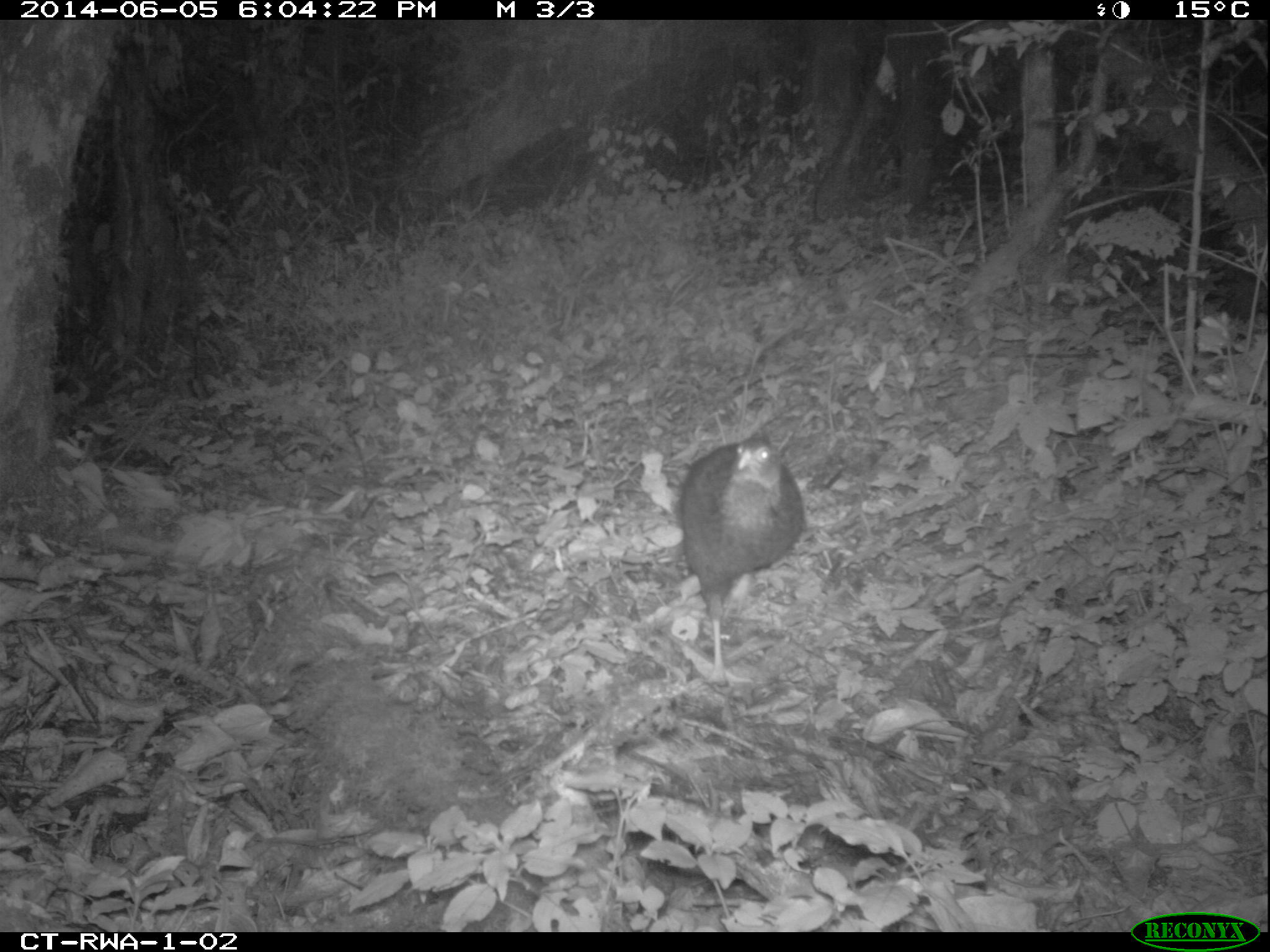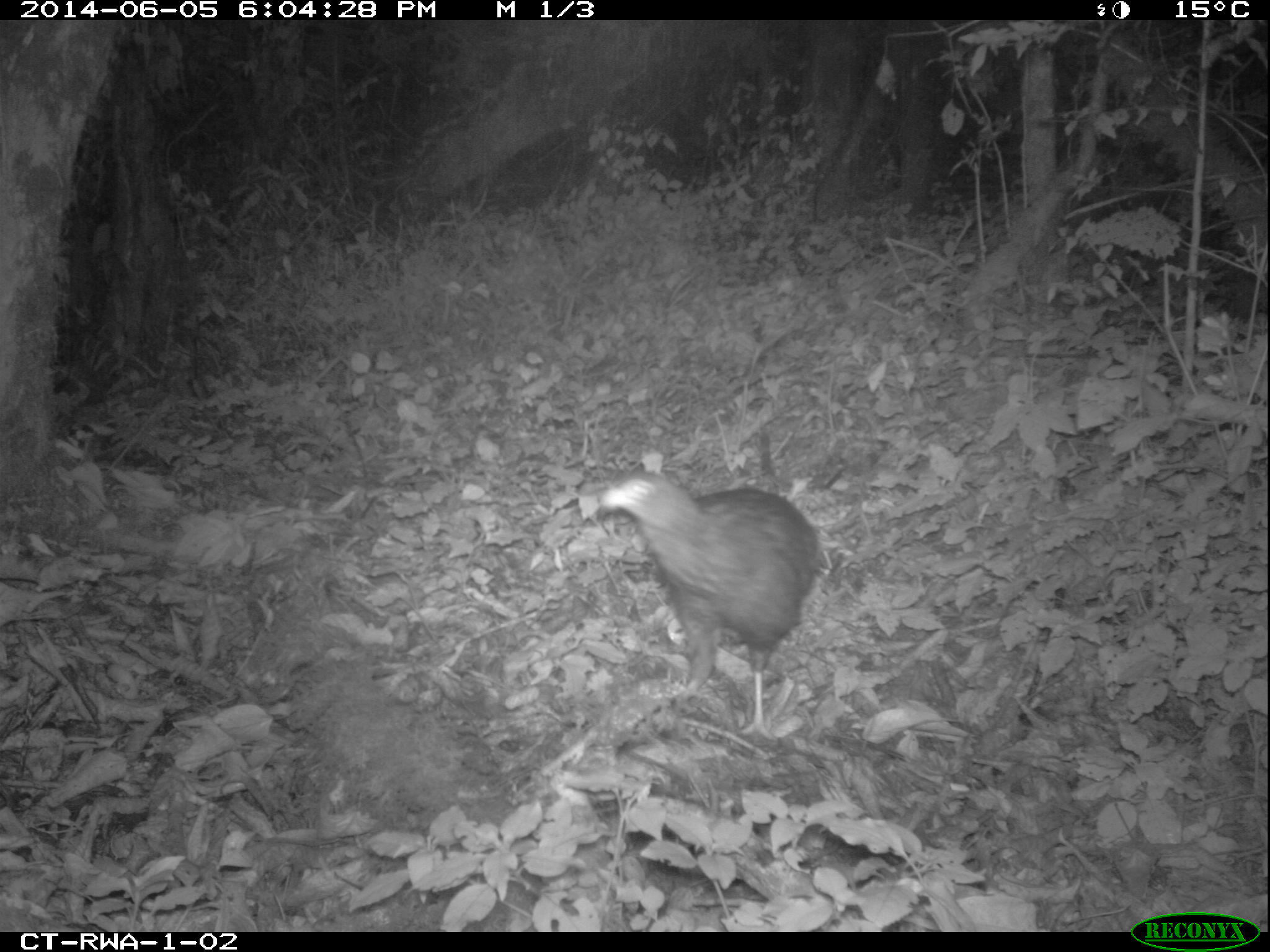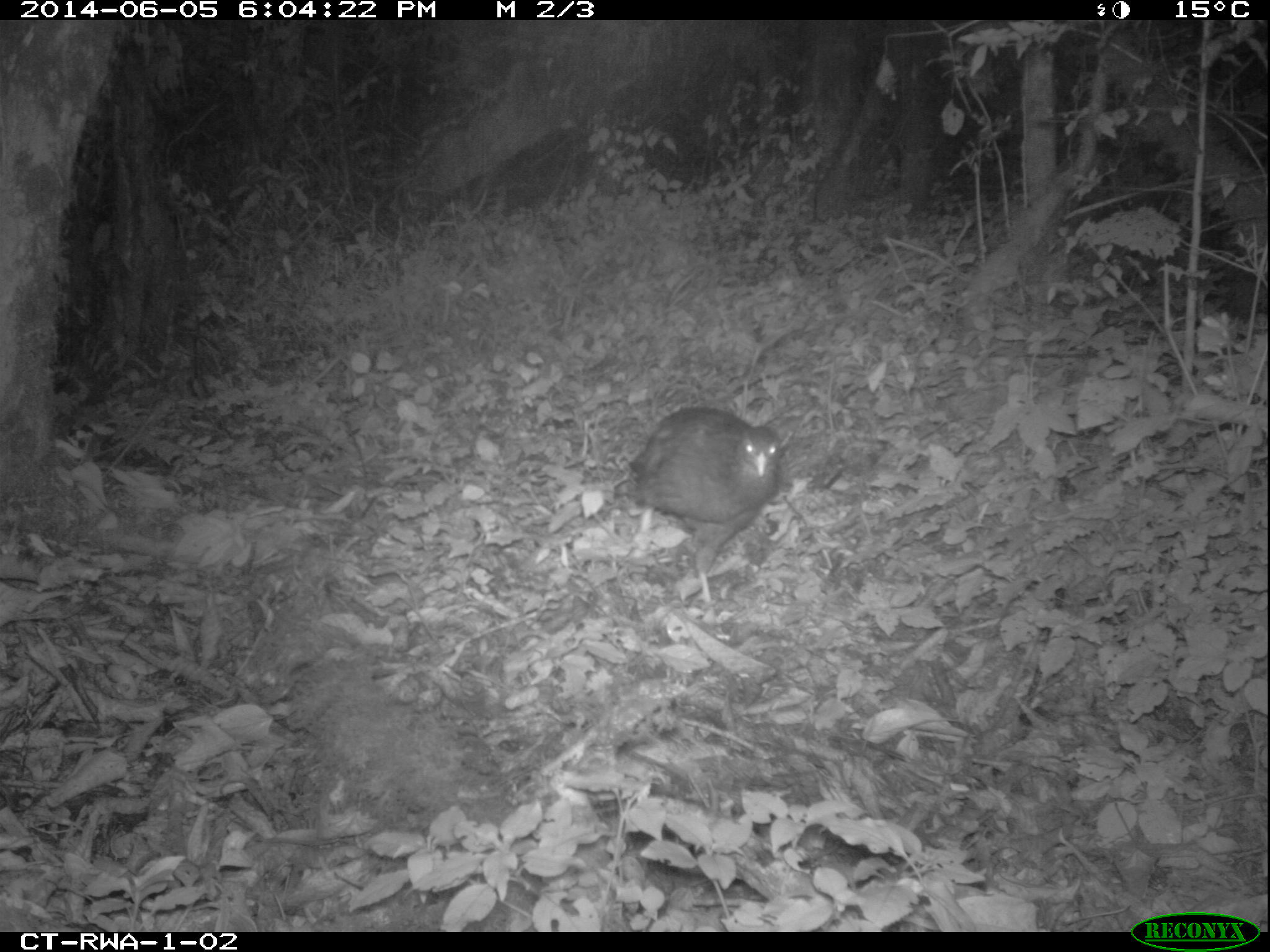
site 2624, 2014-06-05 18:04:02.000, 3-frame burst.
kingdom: Animalia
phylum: Chordata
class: Aves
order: Galliformes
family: Phasianidae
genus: Scleroptila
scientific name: Scleroptila afra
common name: grey-winged francolin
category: francolinus africanus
Francolinus africanus (grey-winged francolin) (Scleroptila afra), count 1.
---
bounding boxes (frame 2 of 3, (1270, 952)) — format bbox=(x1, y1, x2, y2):
francolinus africanus: bbox=(594, 470, 821, 740)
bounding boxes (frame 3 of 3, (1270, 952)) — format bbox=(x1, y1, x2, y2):
francolinus africanus: bbox=(608, 407, 783, 615)